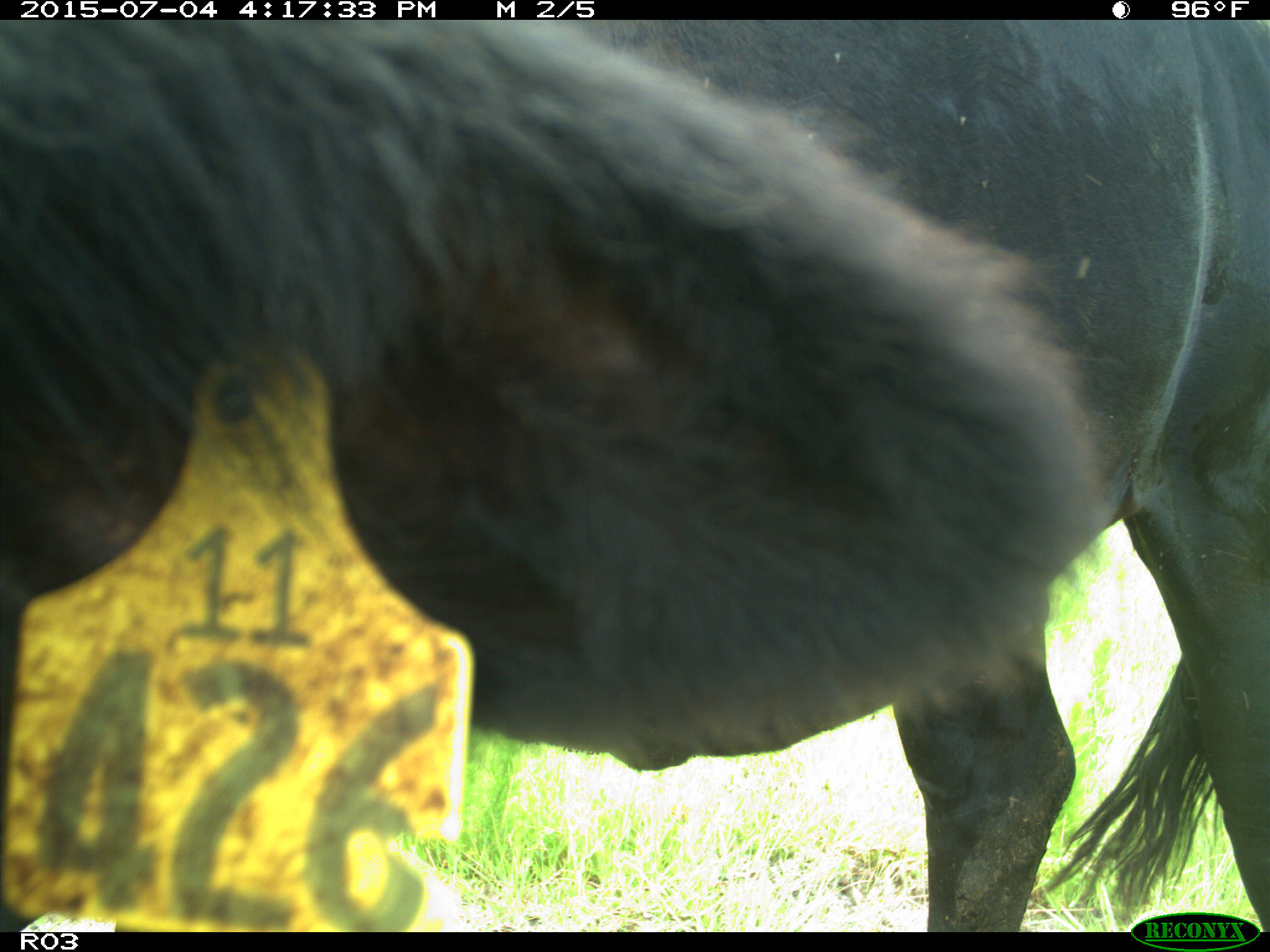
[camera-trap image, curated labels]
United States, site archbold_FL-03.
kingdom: Animalia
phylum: Chordata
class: Mammalia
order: Artiodactyla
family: Bovidae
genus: Bos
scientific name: Bos taurus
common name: domestic cow